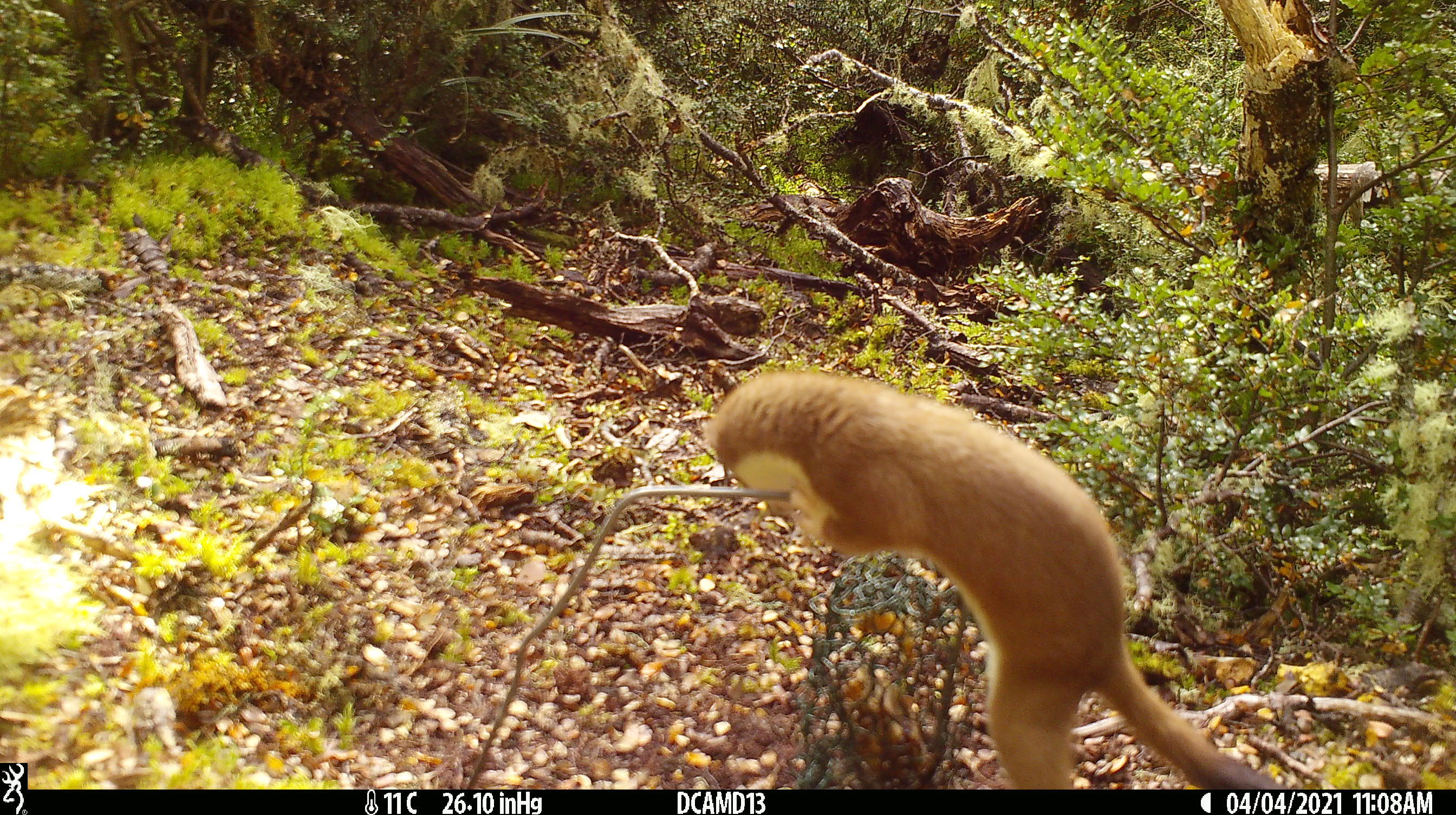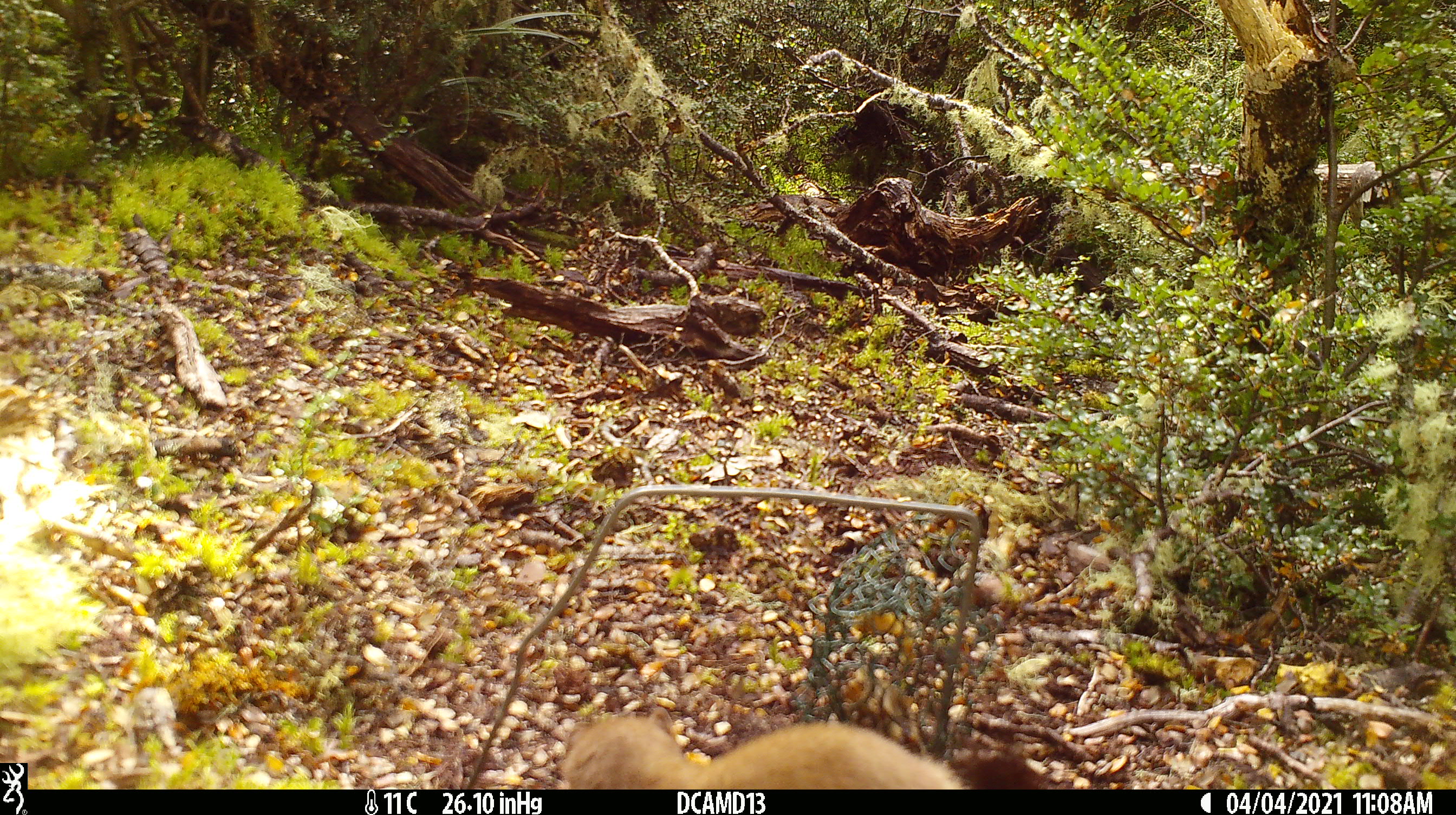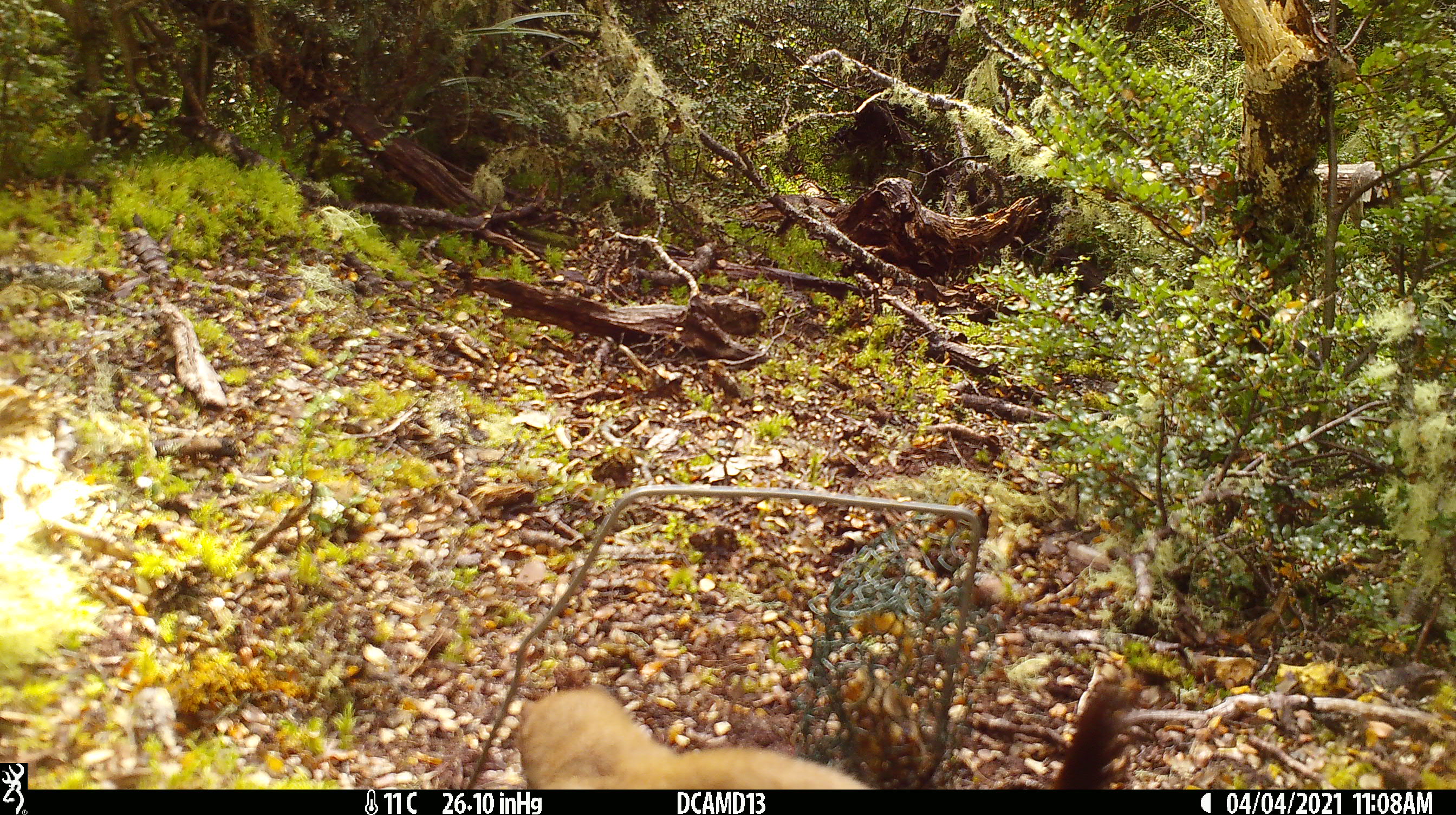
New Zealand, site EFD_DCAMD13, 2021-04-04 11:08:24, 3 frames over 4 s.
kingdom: Animalia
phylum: Chordata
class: Mammalia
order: Carnivora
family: Mustelidae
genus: Mustela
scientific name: Mustela erminea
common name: stoat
Stoat (Mustela erminea).